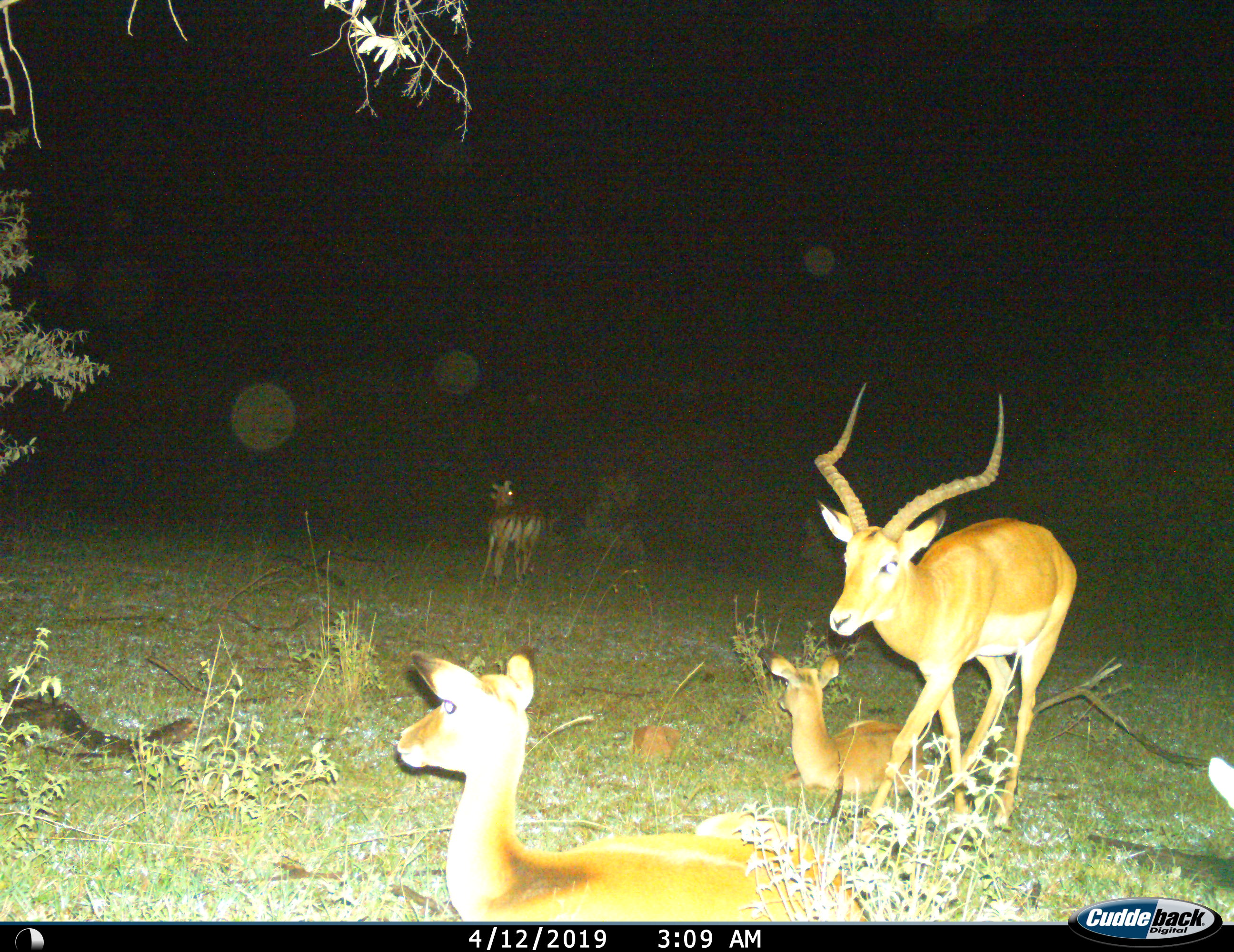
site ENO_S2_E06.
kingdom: Animalia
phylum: Chordata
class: Mammalia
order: Artiodactyla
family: Bovidae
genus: Aepyceros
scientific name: Aepyceros melampus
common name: impala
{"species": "impala (Aepyceros melampus)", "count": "5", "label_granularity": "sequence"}